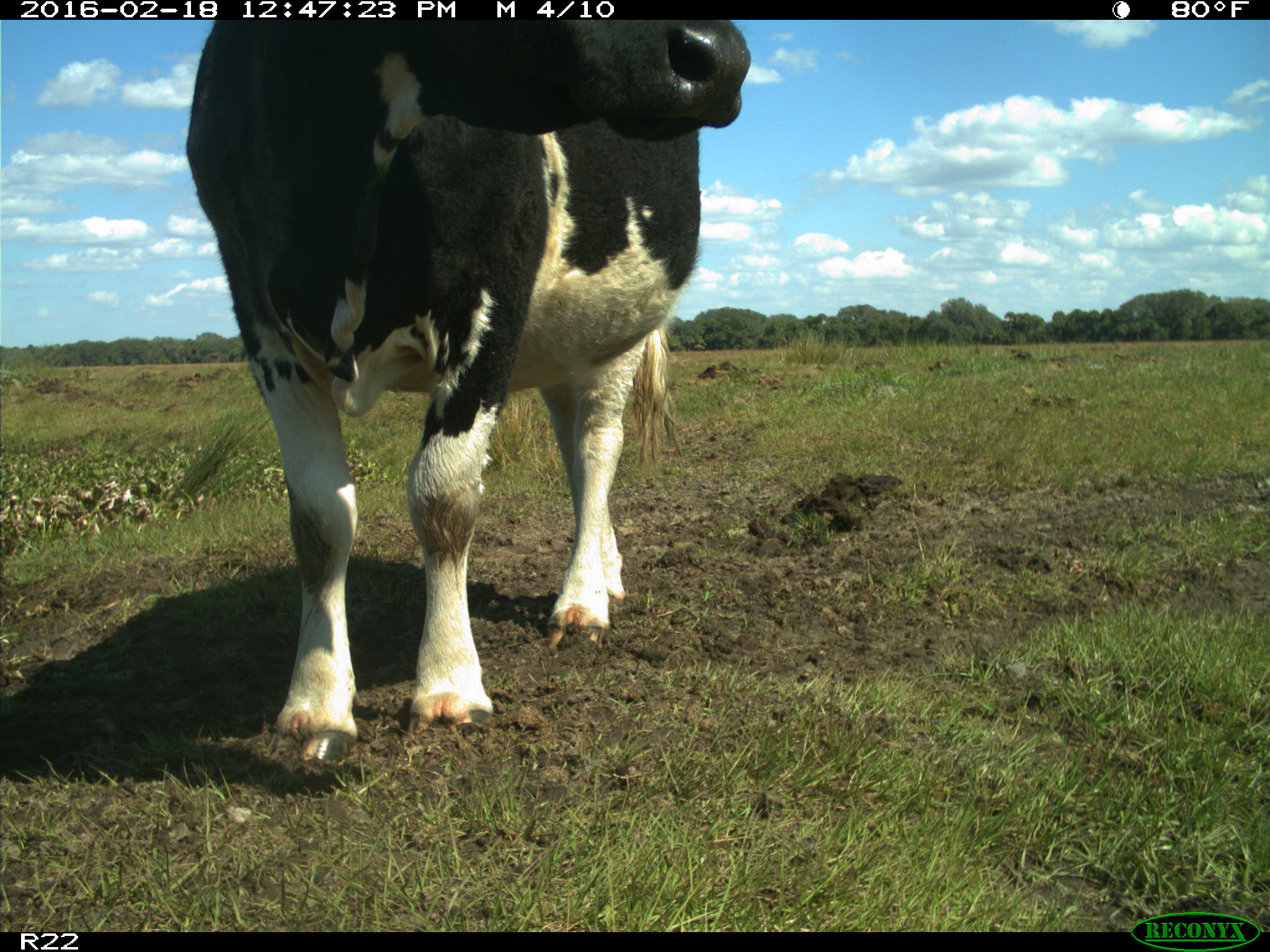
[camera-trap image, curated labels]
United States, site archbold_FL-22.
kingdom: Animalia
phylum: Chordata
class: Mammalia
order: Artiodactyla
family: Bovidae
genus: Bos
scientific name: Bos taurus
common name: domestic cow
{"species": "Bos taurus (domestic cow)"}